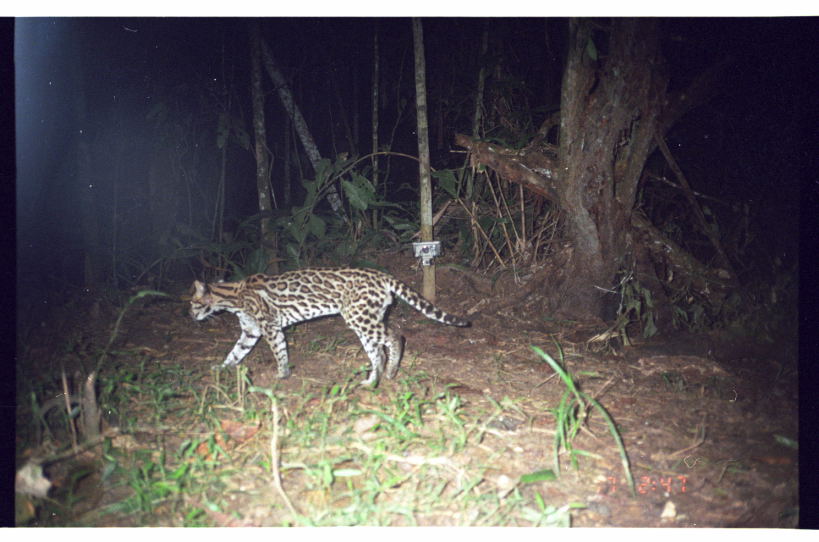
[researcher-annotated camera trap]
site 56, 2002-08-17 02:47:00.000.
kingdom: Animalia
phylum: Chordata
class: Mammalia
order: Carnivora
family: Felidae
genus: Leopardus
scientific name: Leopardus pardalis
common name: ocelot